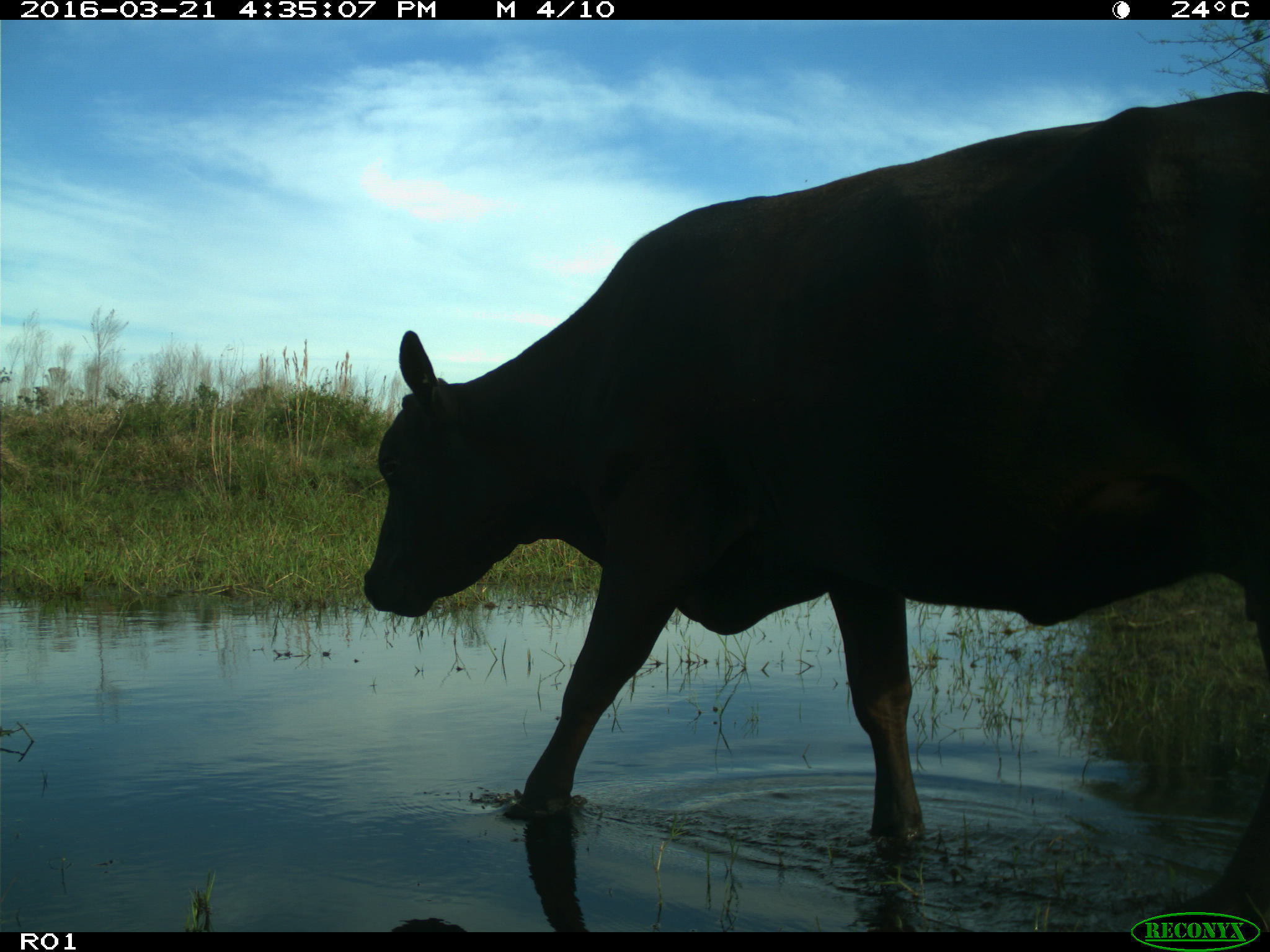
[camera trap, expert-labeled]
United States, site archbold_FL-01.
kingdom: Animalia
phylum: Chordata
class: Mammalia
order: Artiodactyla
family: Bovidae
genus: Bos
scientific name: Bos taurus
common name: domestic cow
Bos taurus (domestic cow).